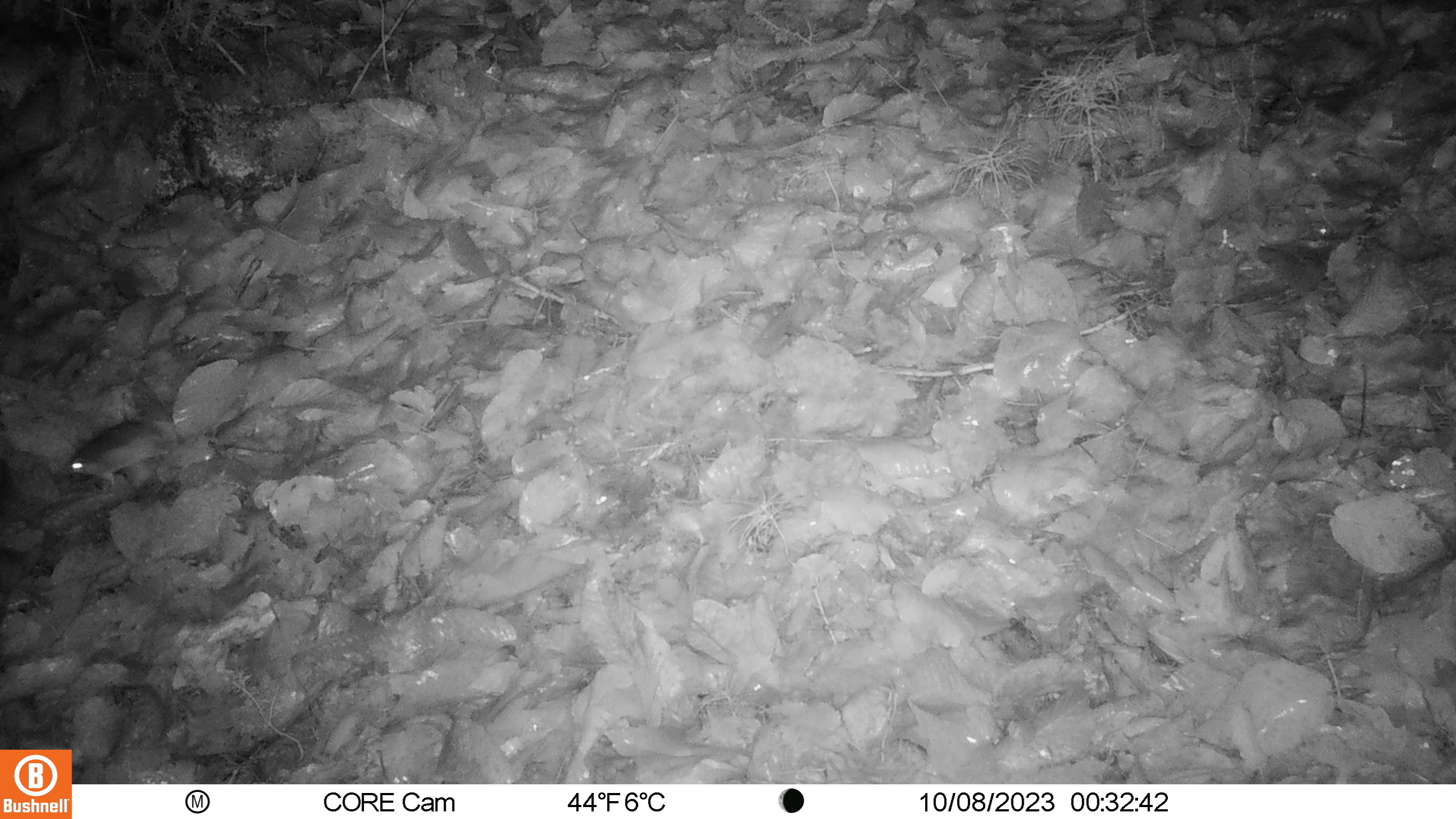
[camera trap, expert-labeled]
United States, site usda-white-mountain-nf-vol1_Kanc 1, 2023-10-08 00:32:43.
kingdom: Animalia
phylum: Chordata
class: Mammalia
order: Rodentia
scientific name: Rodentia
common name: mouse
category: mouse sp.